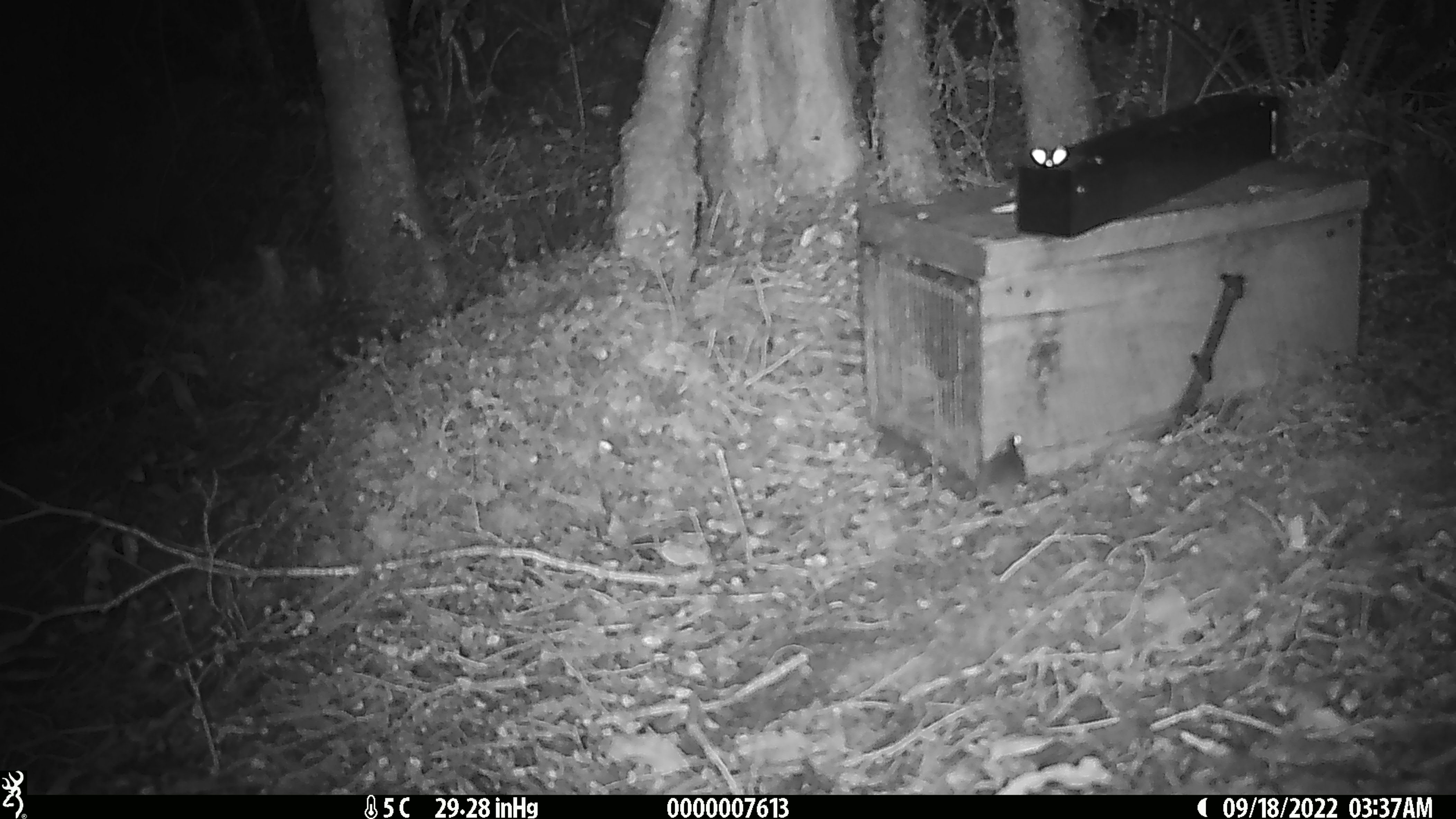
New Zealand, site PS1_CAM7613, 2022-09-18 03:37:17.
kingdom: Animalia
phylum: Chordata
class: Mammalia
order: Rodentia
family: Muridae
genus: Mus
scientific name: Mus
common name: mouse